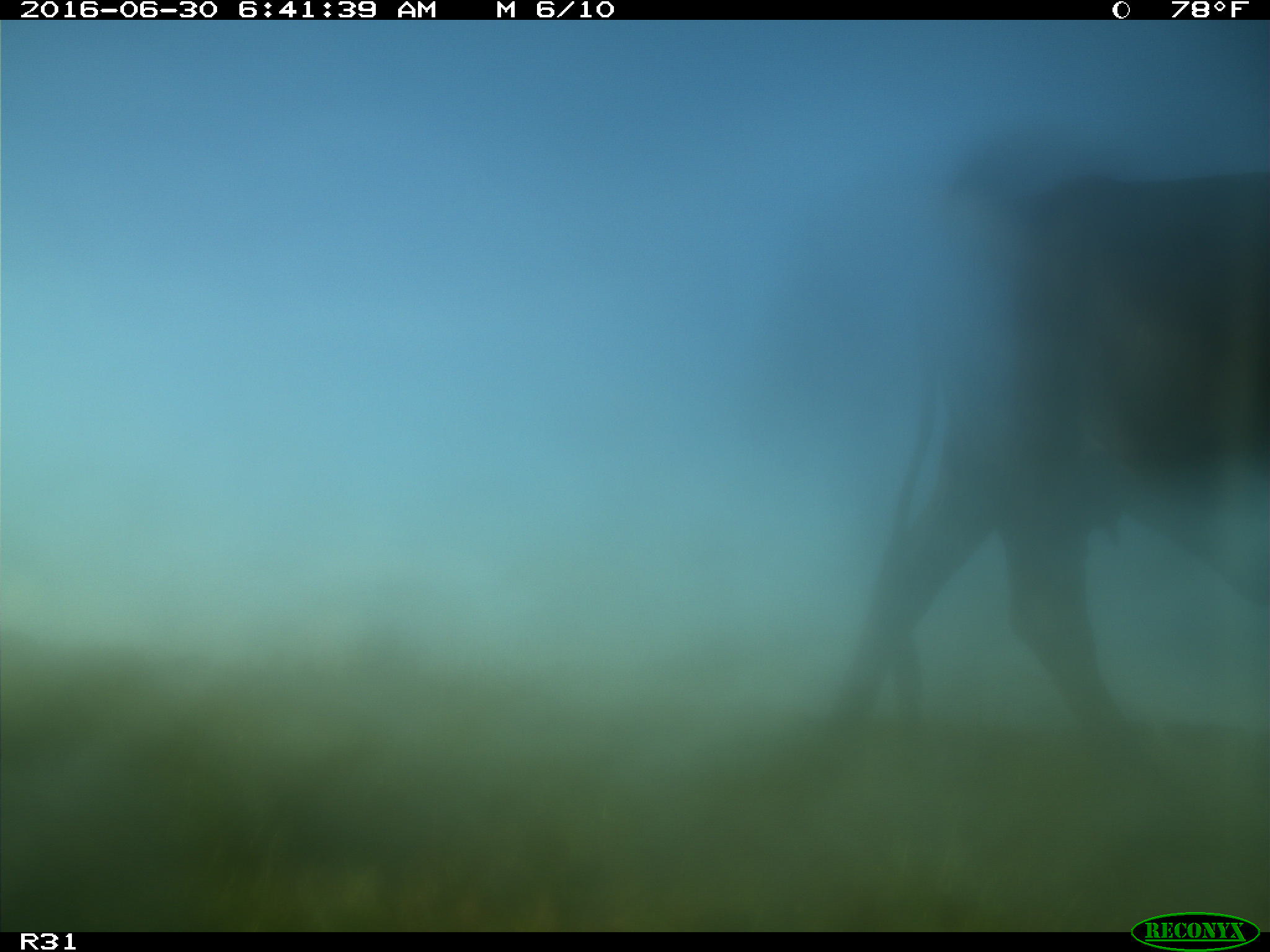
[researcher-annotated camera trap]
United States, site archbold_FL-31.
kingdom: Animalia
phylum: Chordata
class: Mammalia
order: Artiodactyla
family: Bovidae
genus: Bos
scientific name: Bos taurus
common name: domestic cow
Bos taurus (domestic cow).